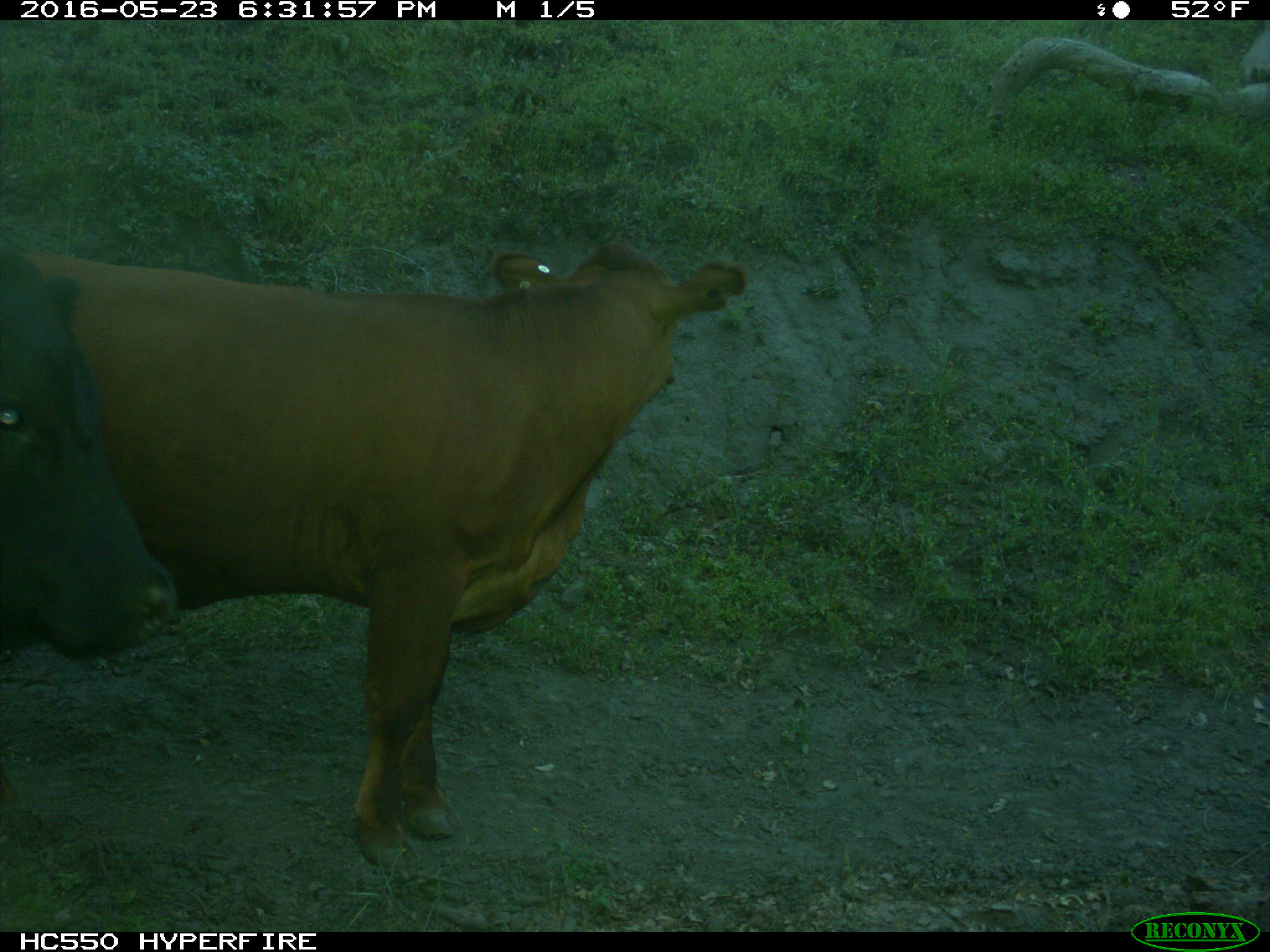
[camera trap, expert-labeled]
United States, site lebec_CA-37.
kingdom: Animalia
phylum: Chordata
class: Mammalia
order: Artiodactyla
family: Bovidae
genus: Bos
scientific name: Bos taurus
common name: domestic cow